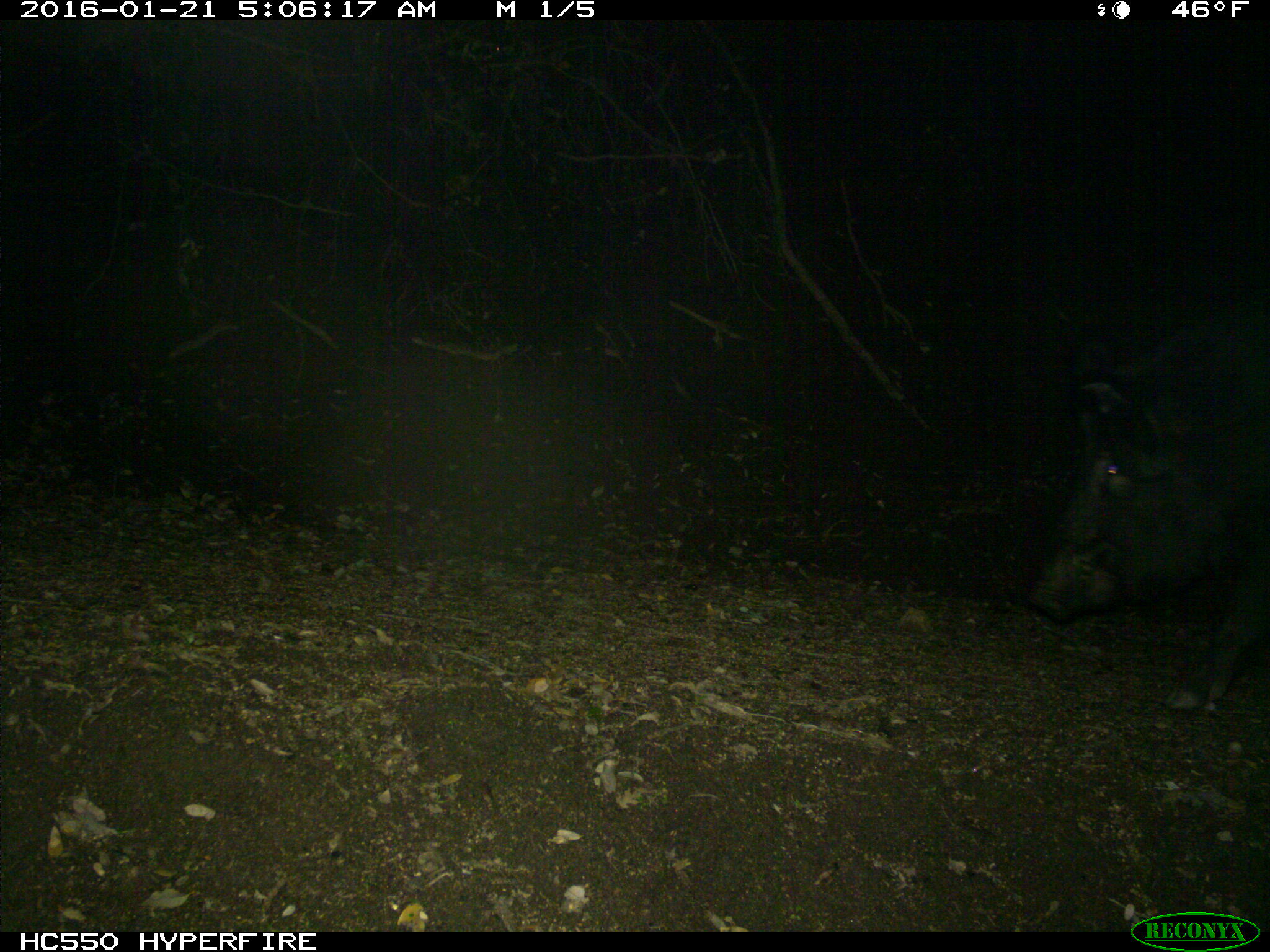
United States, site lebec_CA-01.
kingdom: Animalia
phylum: Chordata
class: Mammalia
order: Artiodactyla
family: Suidae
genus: Sus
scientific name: Sus scrofa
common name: wild boar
Sus scrofa (wild boar).